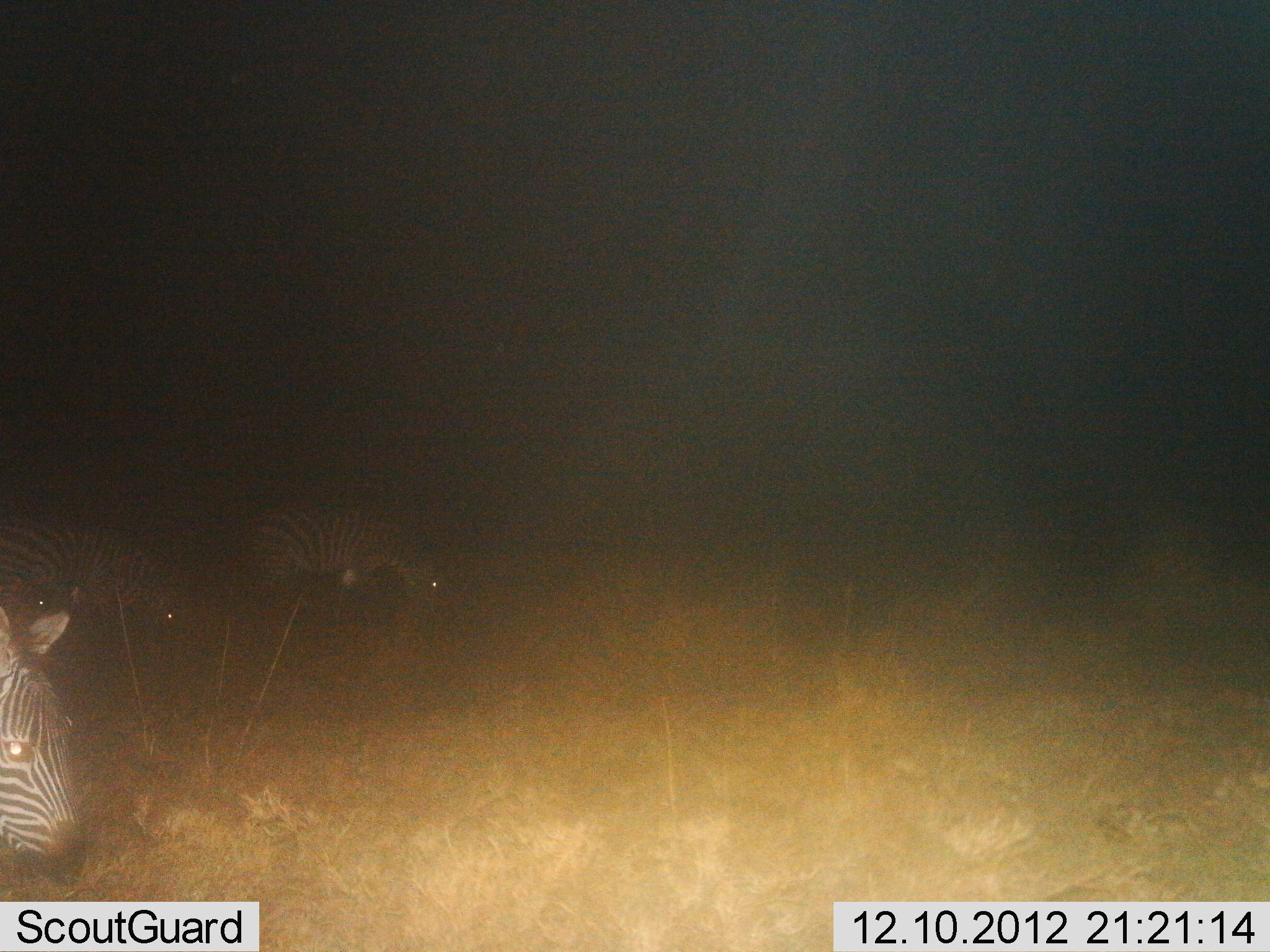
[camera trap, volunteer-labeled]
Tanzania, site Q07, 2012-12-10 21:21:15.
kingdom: Animalia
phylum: Chordata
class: Mammalia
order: Perissodactyla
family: Equidae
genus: Equus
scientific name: Equus quagga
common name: plains zebra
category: zebra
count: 4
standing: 35%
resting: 9%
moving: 9%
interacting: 0%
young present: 0%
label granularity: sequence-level